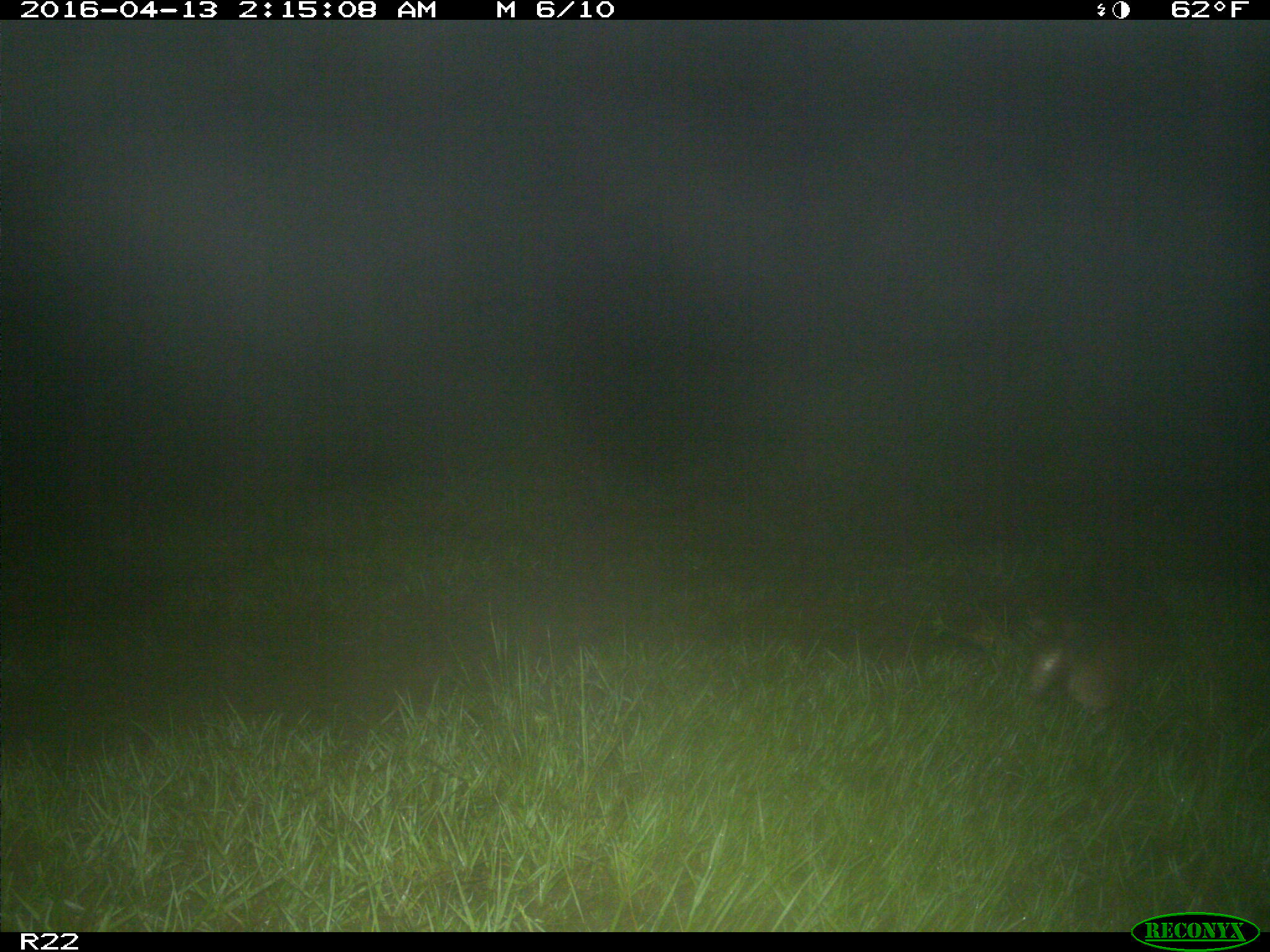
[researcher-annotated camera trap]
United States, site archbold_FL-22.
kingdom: Animalia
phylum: Chordata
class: Mammalia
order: Cingulata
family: Dasypodidae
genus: Dasypus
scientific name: Dasypus novemcinctus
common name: nine-banded armadillo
Dasypus novemcinctus (nine-banded armadillo).